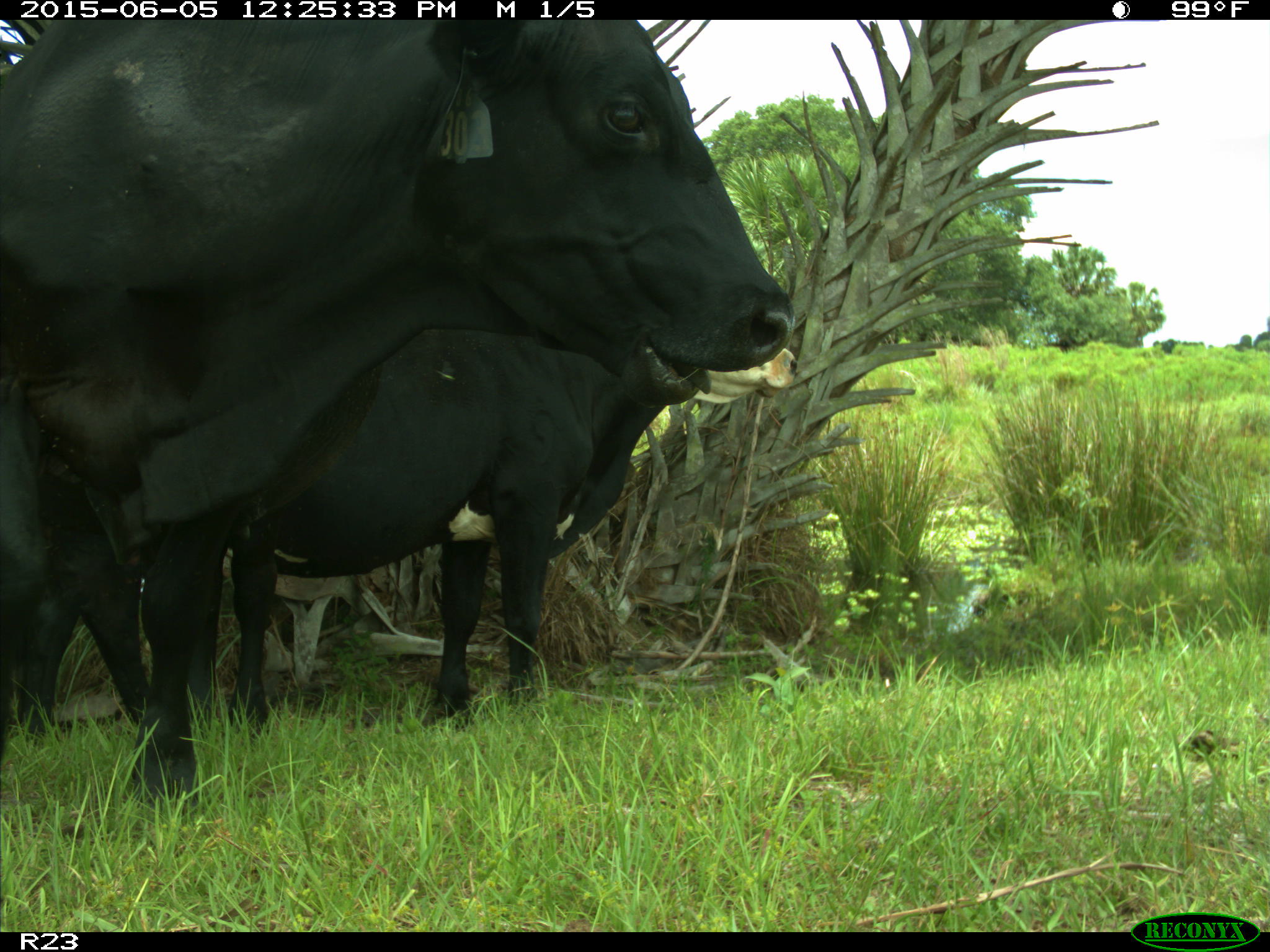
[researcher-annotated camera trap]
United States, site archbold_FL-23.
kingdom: Animalia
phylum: Chordata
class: Mammalia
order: Artiodactyla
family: Bovidae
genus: Bos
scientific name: Bos taurus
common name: domestic cow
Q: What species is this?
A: Bos taurus (domestic cow).